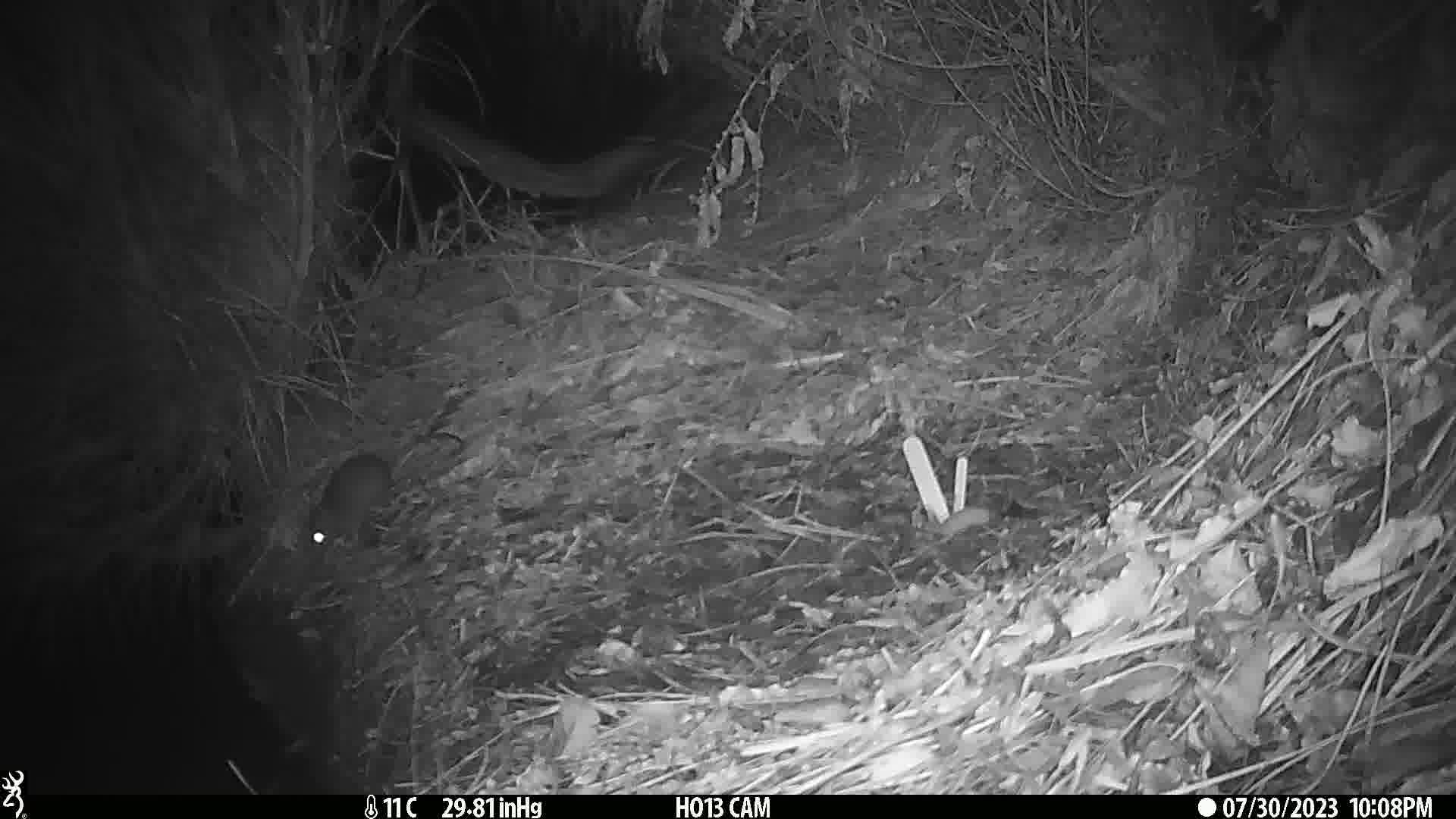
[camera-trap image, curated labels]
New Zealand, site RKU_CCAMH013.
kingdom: Animalia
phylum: Chordata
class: Mammalia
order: Rodentia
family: Muridae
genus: Rattus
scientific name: Rattus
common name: rat